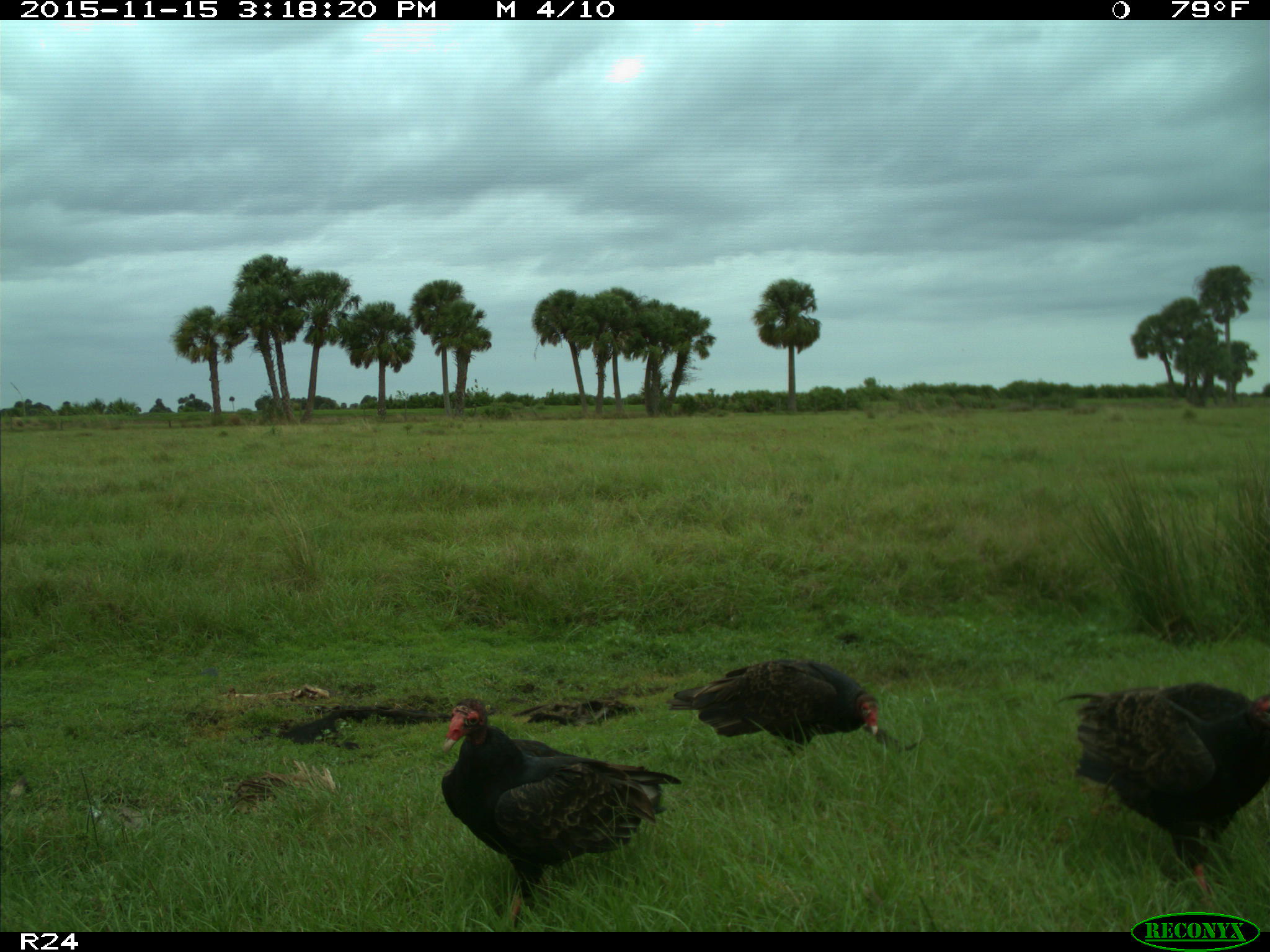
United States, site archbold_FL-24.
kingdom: Animalia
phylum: Chordata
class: Aves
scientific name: Aves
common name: birds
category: unidentified bird